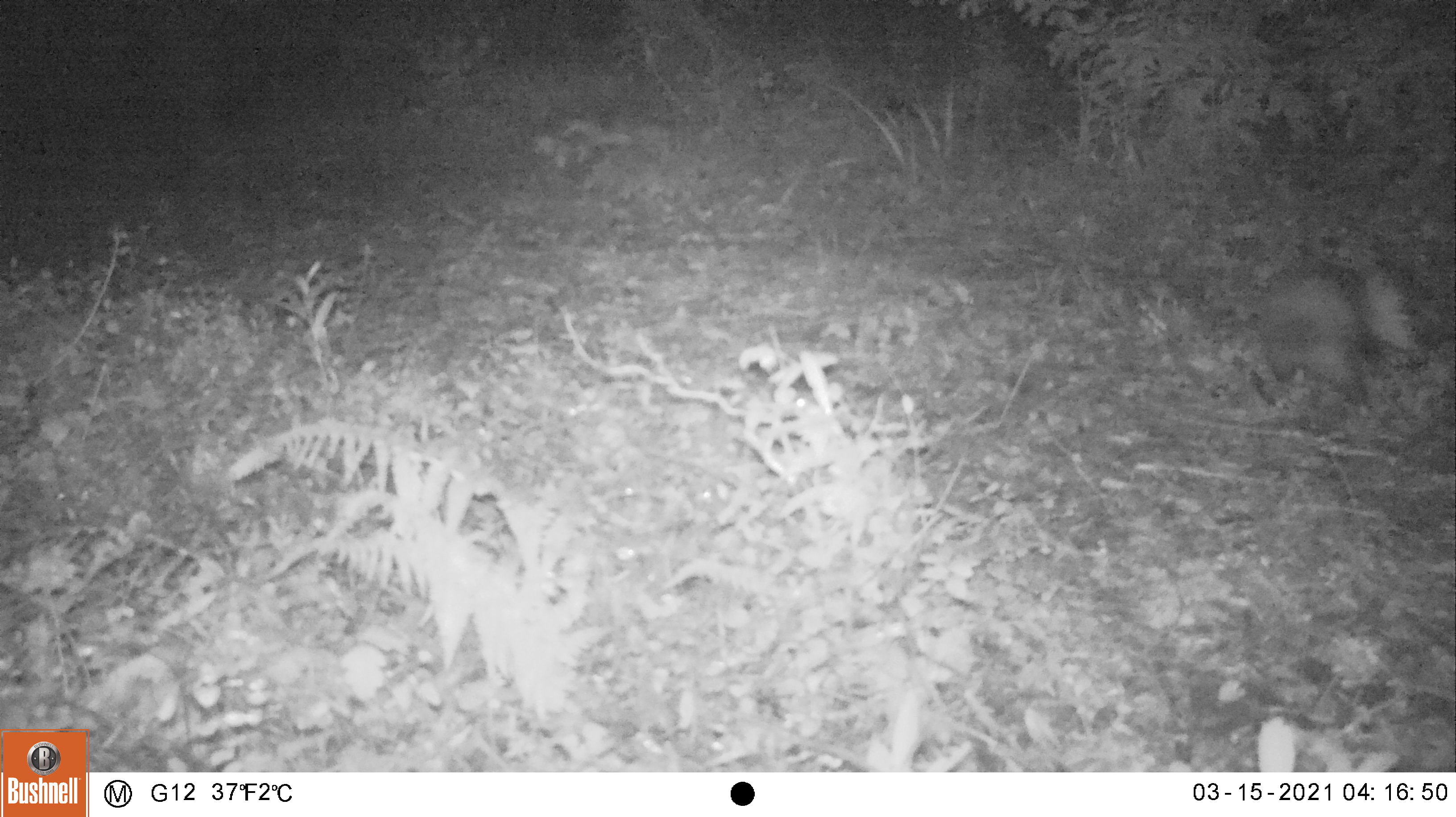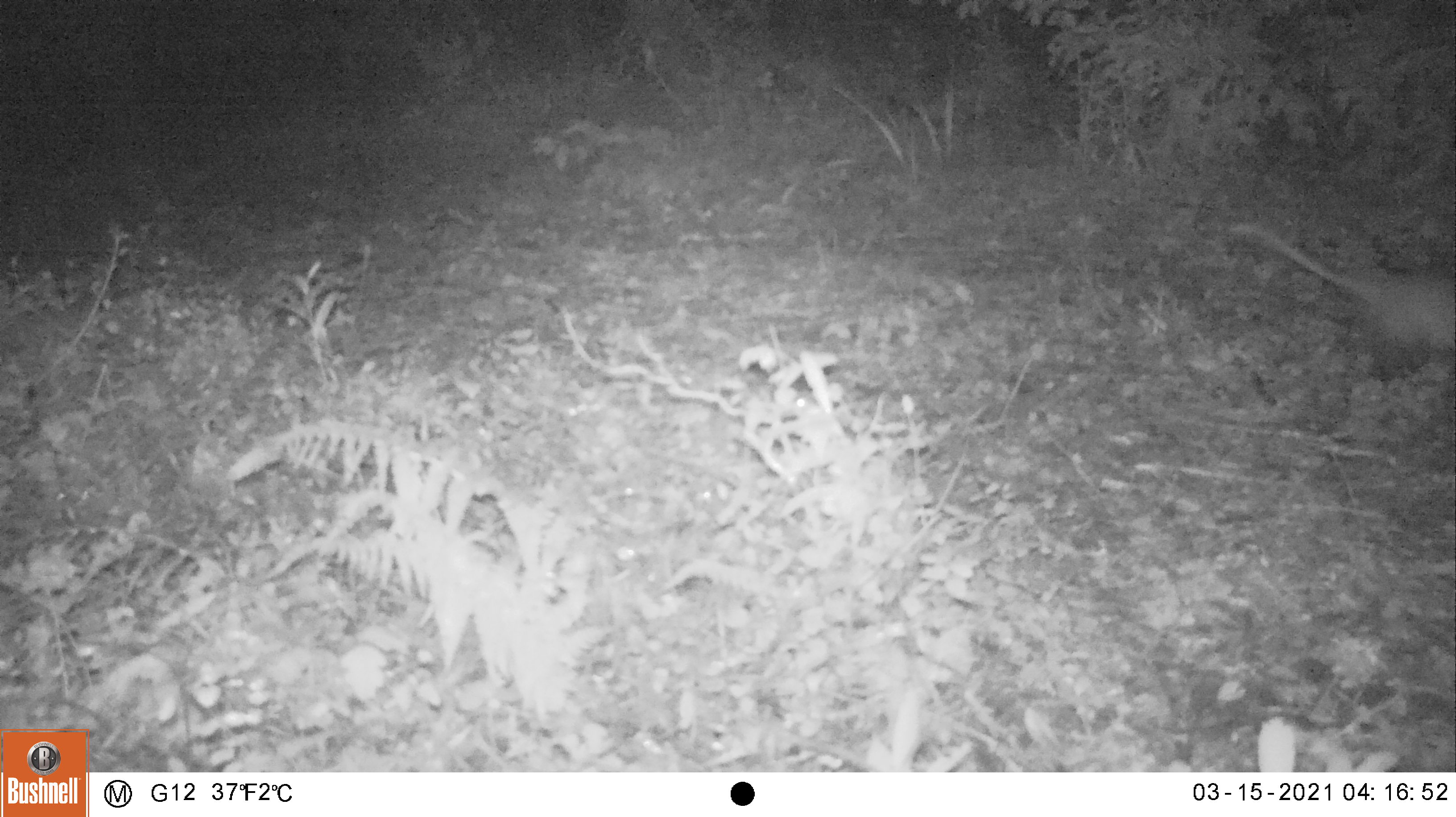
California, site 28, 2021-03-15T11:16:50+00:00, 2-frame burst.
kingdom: Animalia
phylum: Chordata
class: Mammalia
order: Didelphimorphia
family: Didelphidae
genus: Didelphis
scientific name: Didelphis virginiana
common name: virginia opossum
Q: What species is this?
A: Virginia opossum (Didelphis virginiana).